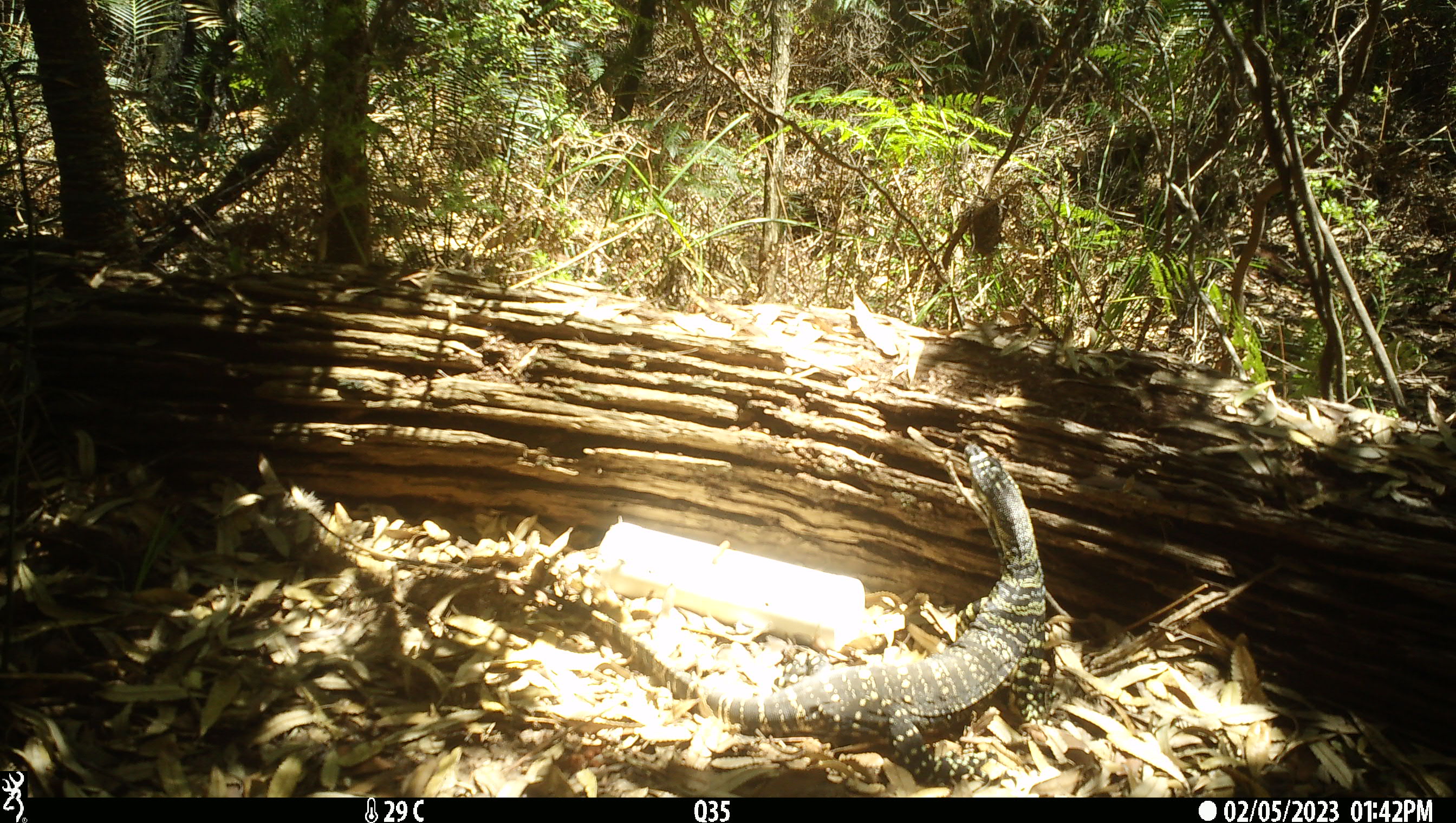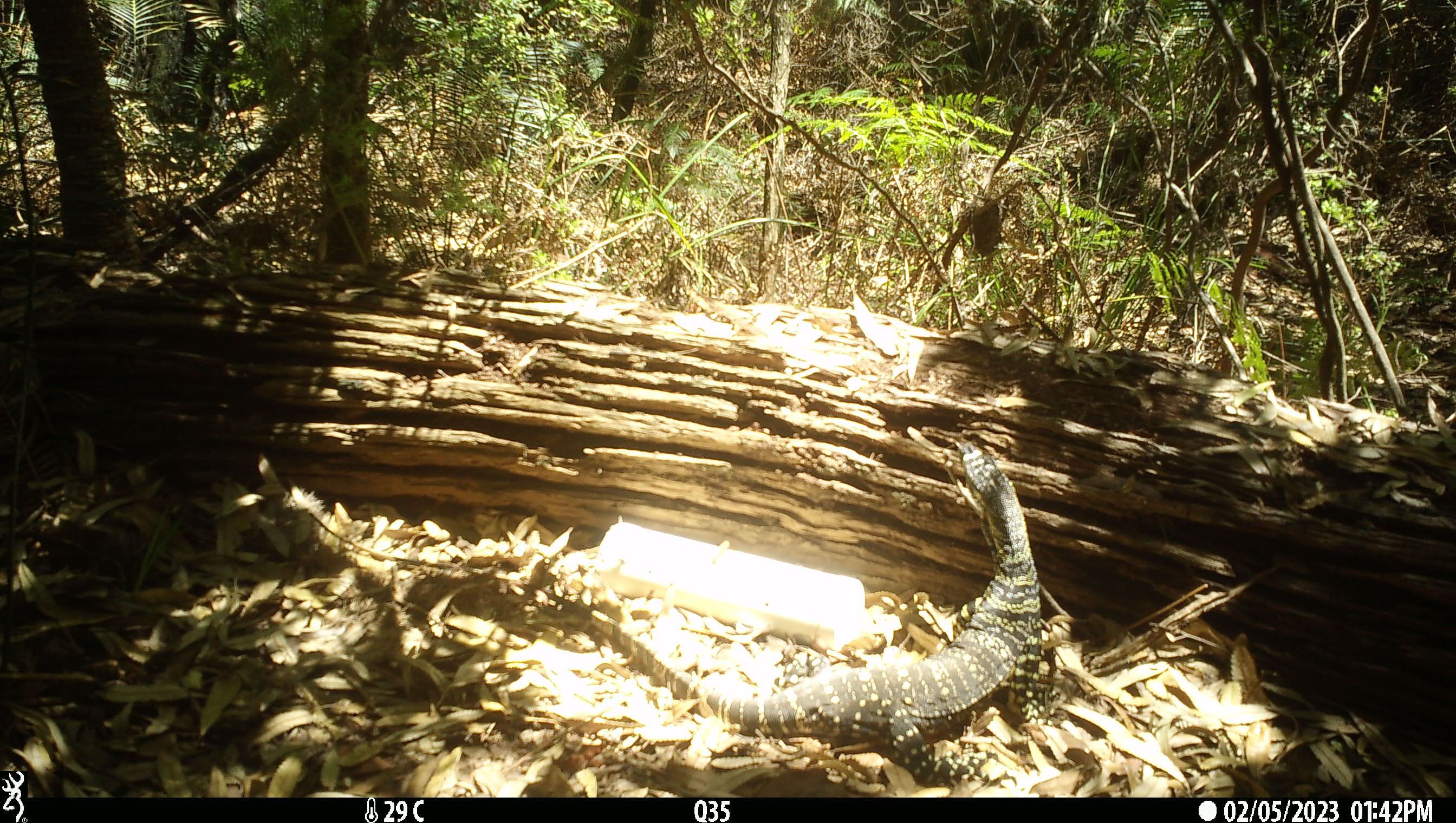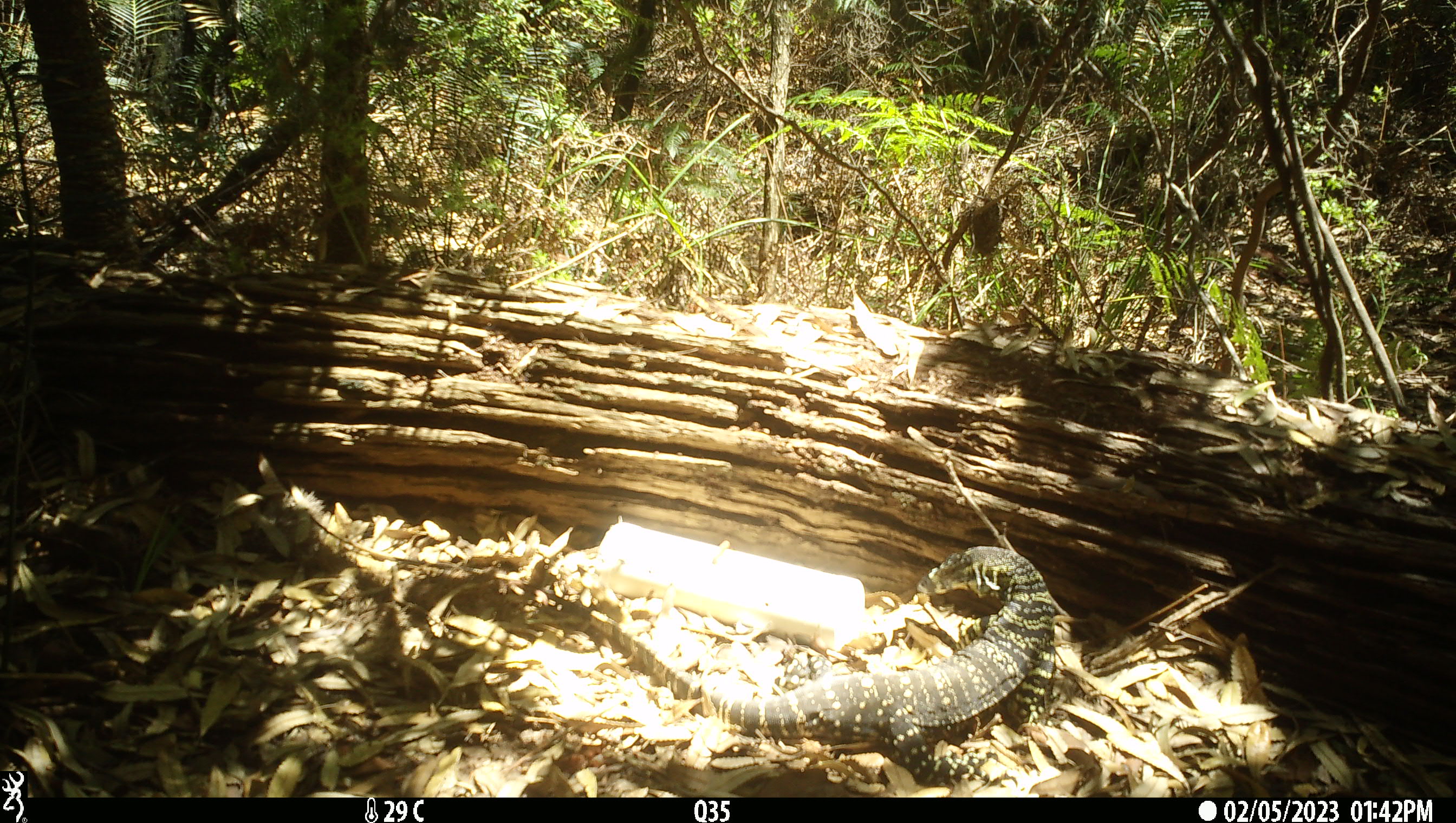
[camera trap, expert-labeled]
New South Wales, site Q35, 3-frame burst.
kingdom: Animalia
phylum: Chordata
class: Reptilia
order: Squamata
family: Varanidae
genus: Varanus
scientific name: Varanus varius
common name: lace monitor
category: goanna